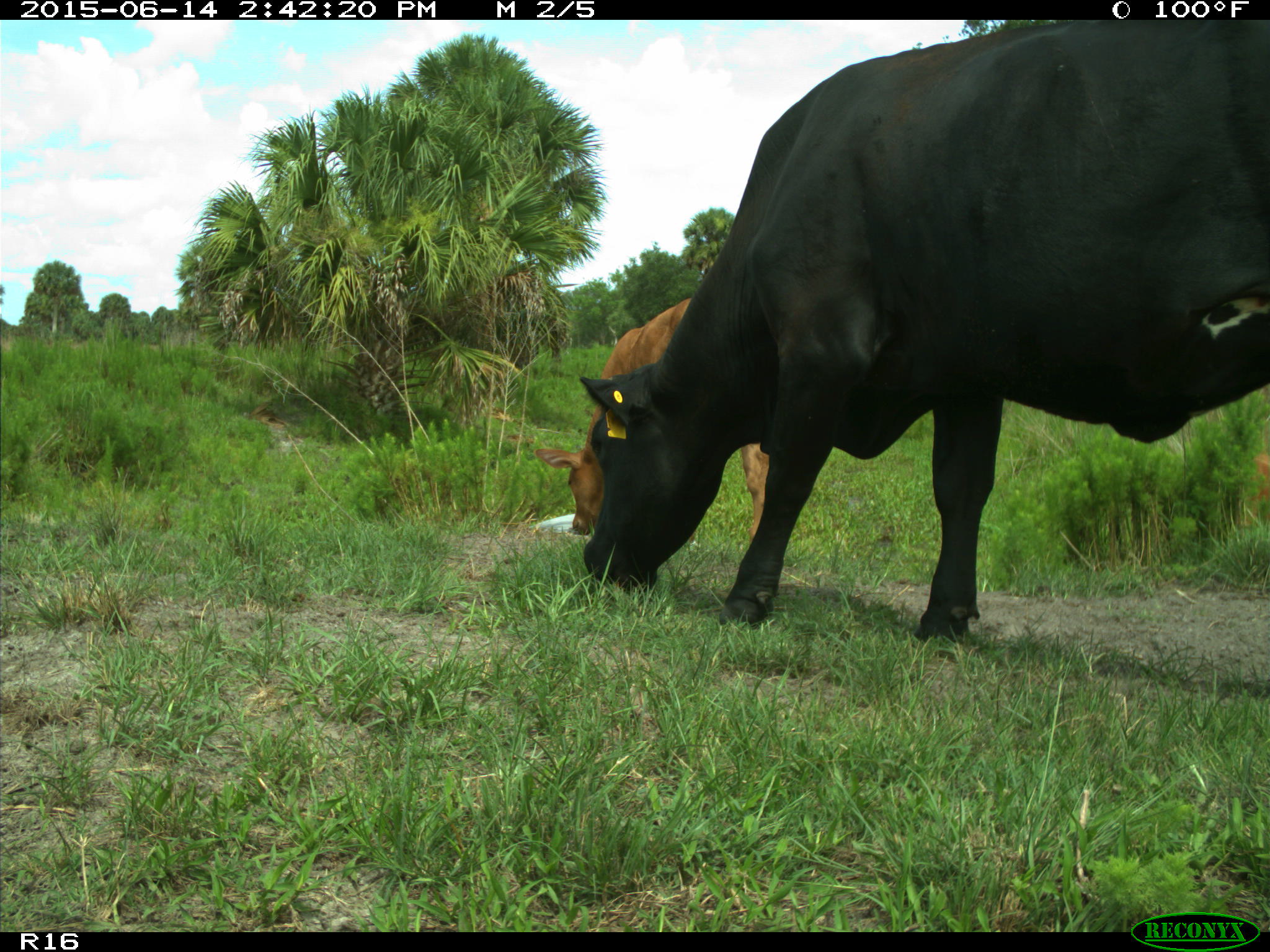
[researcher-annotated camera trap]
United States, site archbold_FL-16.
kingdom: Animalia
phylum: Chordata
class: Mammalia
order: Artiodactyla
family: Bovidae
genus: Bos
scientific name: Bos taurus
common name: domestic cow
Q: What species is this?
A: Bos taurus (domestic cow).